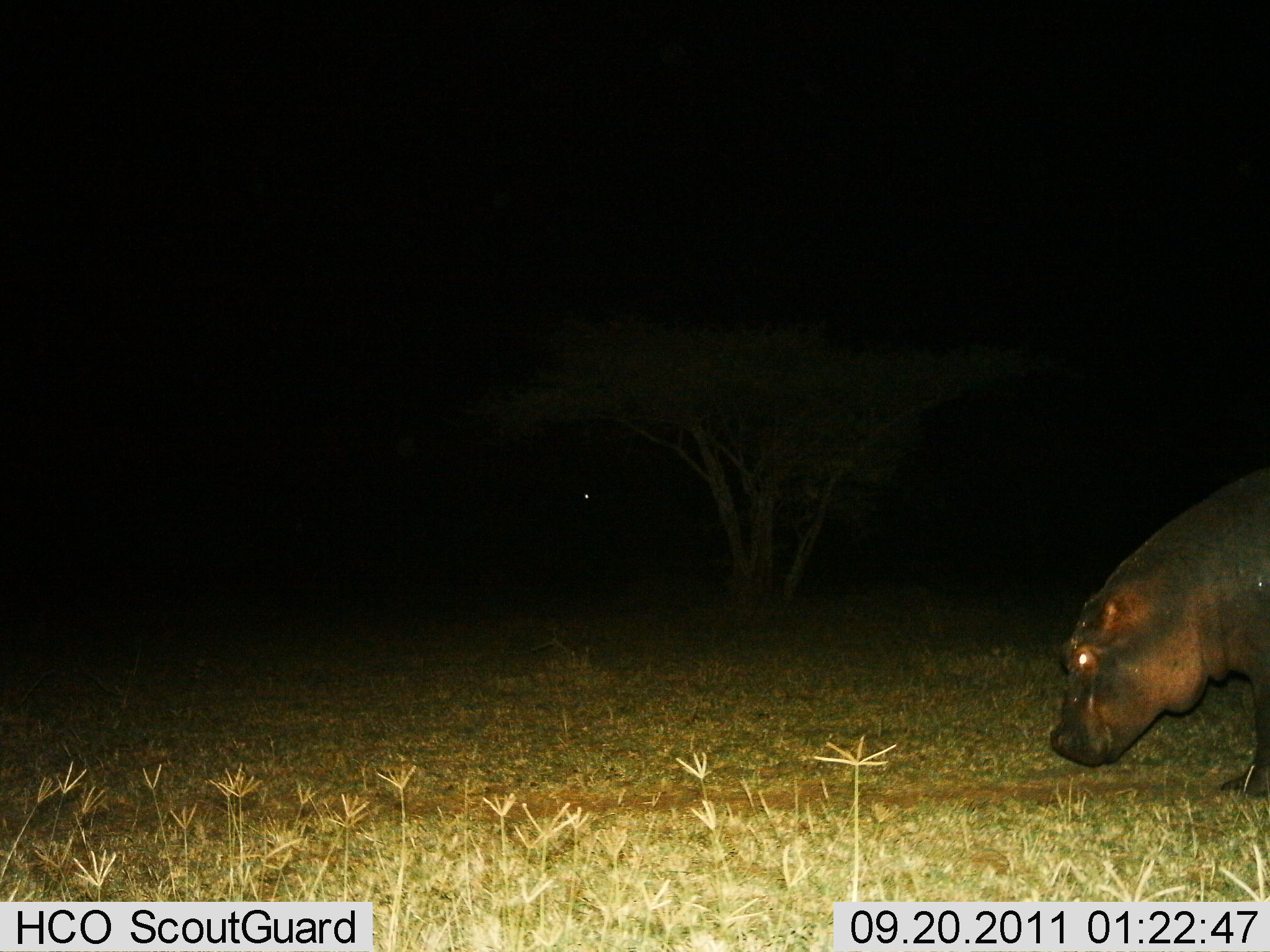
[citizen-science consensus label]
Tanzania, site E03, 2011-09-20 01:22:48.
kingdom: Animalia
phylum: Chordata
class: Mammalia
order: Artiodactyla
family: Hippopotamidae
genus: Hippopotamus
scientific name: Hippopotamus amphibius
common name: hippopotamus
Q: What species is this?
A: Hippopotamus (Hippopotamus amphibius).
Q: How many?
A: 1.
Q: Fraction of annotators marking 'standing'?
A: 60%.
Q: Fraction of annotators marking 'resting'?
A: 0%.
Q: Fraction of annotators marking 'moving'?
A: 20%.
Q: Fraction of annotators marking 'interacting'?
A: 0%.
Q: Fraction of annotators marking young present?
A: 0%.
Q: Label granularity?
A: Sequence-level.